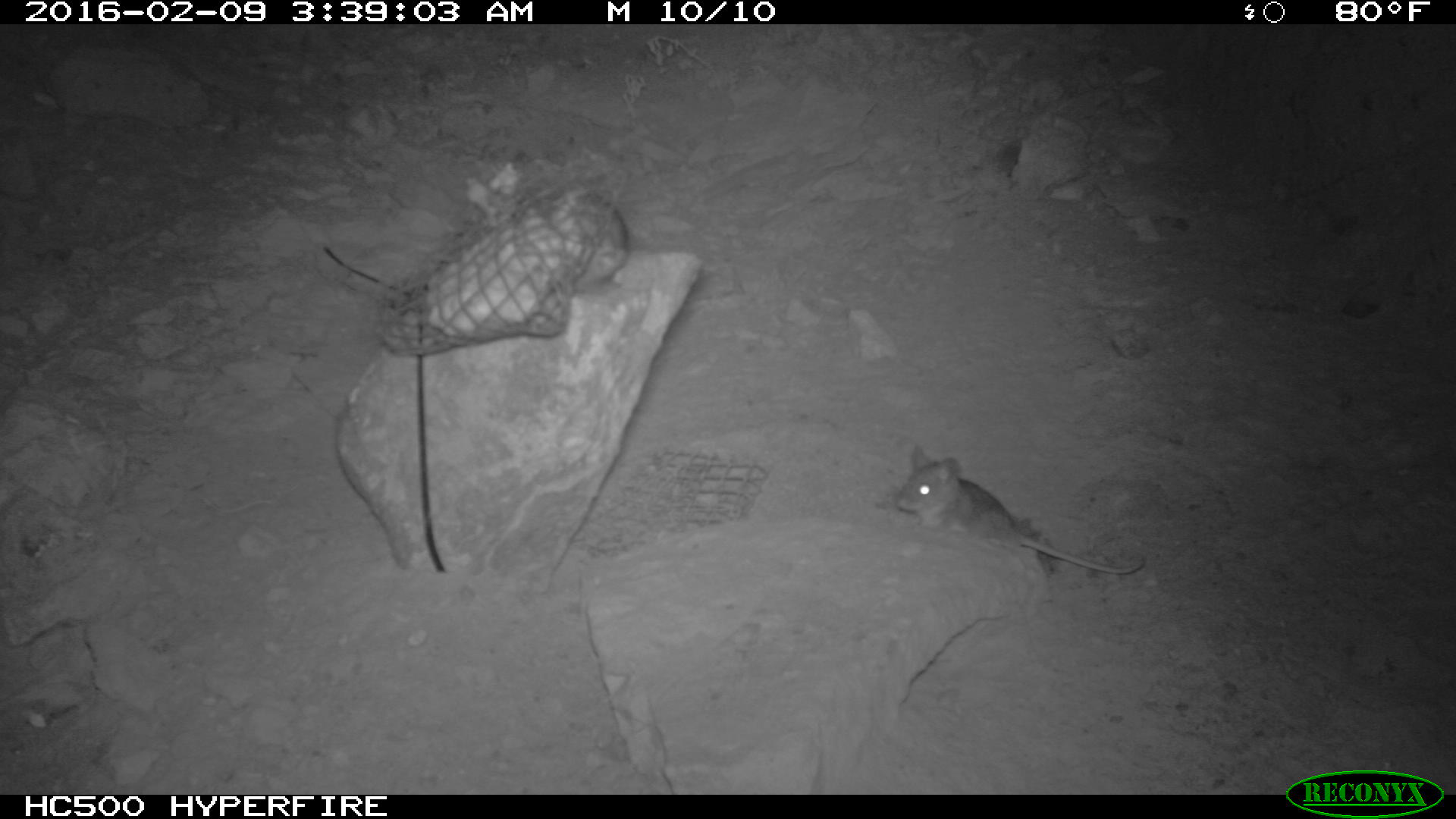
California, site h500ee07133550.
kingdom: Animalia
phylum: Chordata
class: Mammalia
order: Rodentia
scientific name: Rodentia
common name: rodent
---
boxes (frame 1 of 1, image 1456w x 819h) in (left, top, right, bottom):
rodent: (890, 445, 1147, 575); (546, 191, 631, 294)